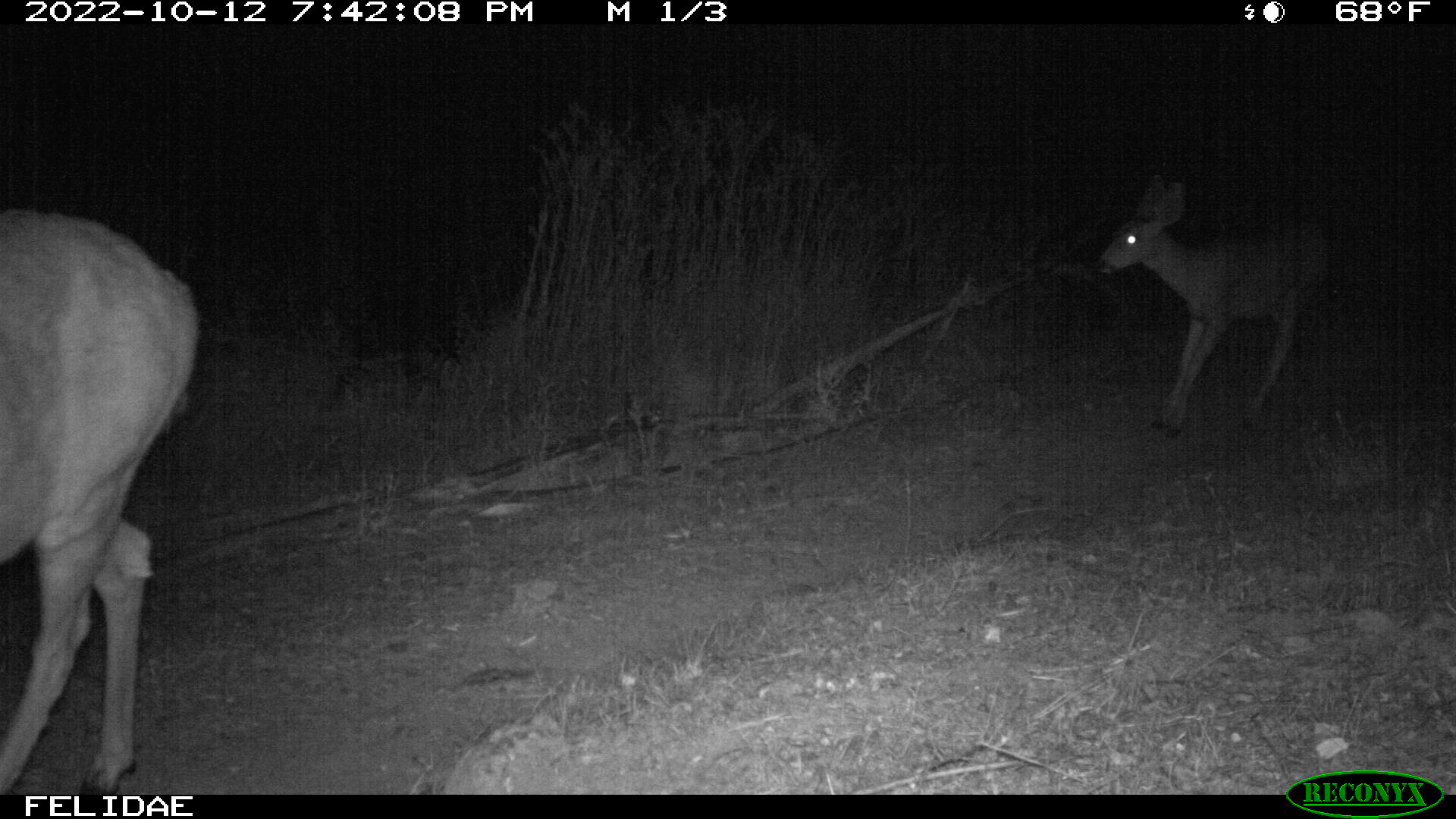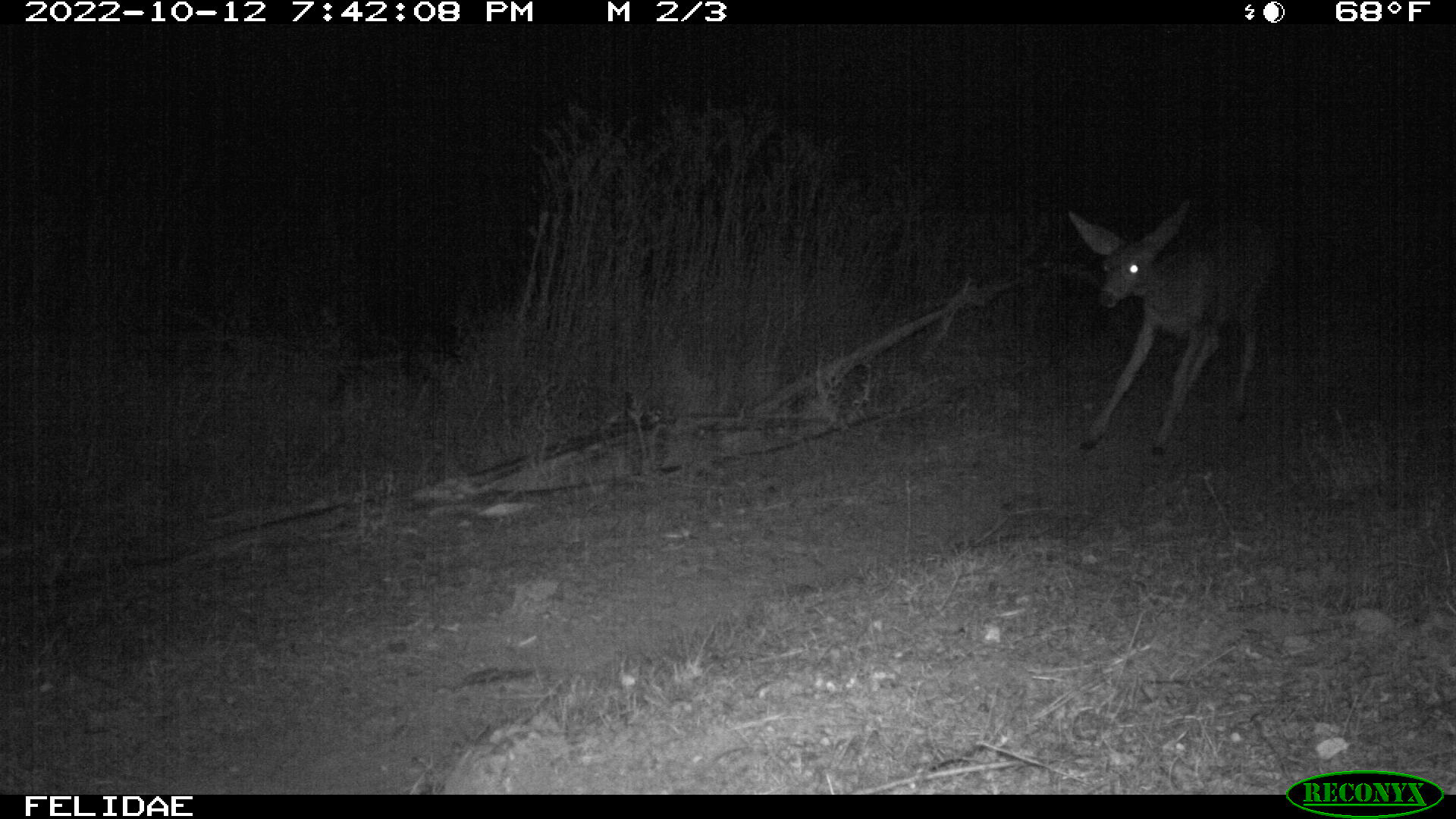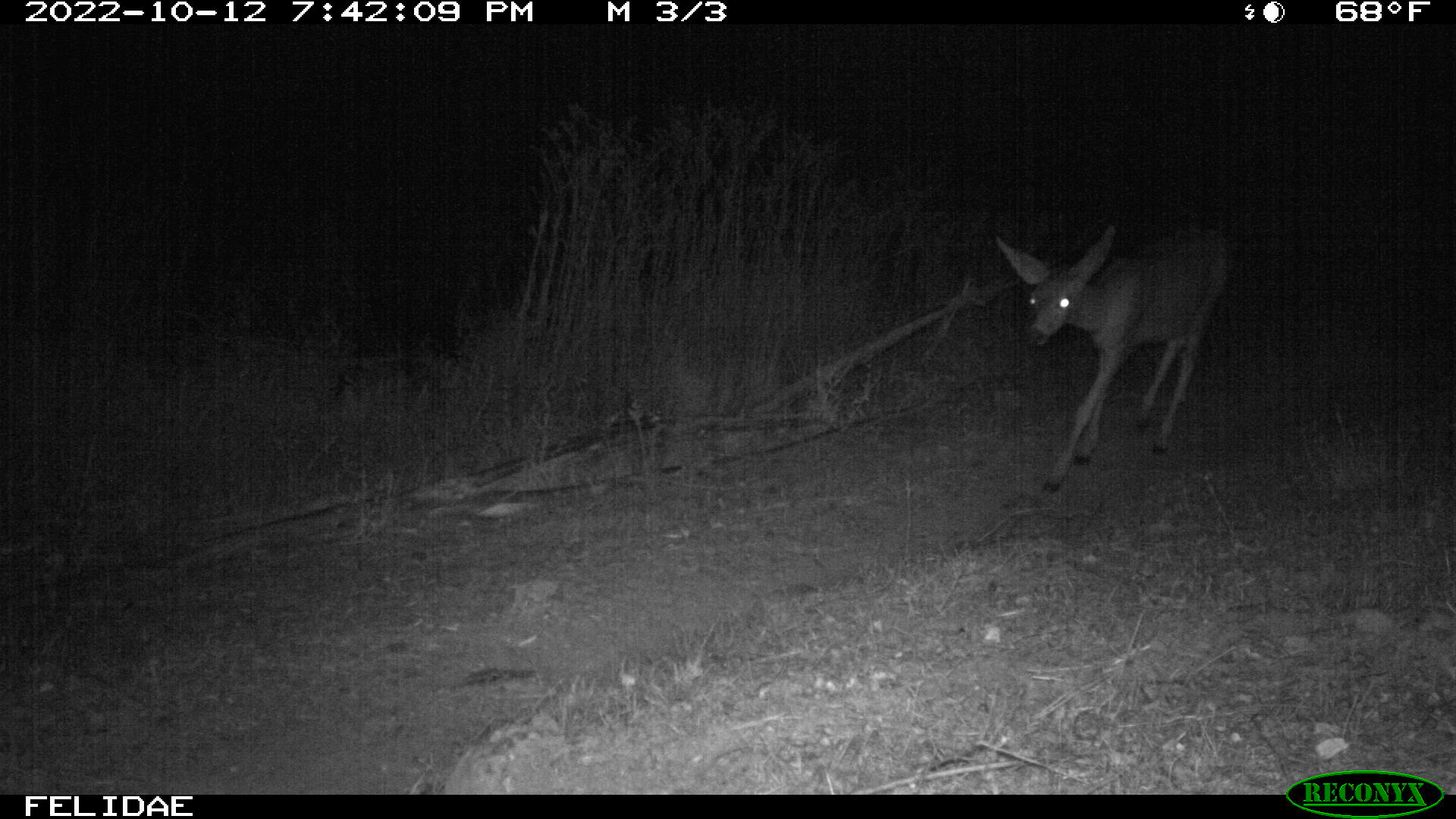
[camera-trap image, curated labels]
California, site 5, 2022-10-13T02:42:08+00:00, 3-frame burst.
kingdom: Animalia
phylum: Chordata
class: Mammalia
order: Artiodactyla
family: Cervidae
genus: Odocoileus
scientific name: Odocoileus hemionus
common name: mule deer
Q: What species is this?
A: Mule deer (Odocoileus hemionus).